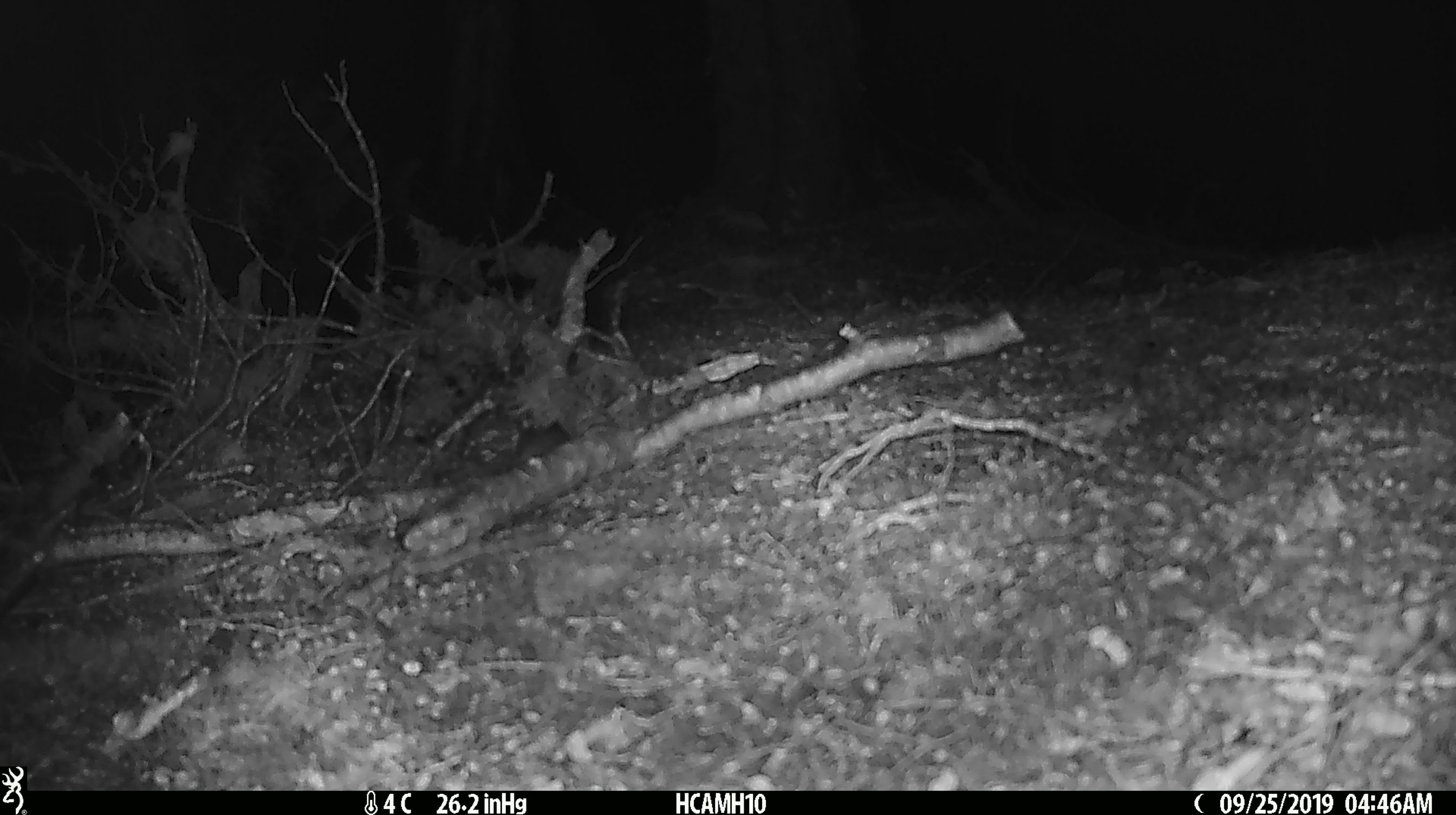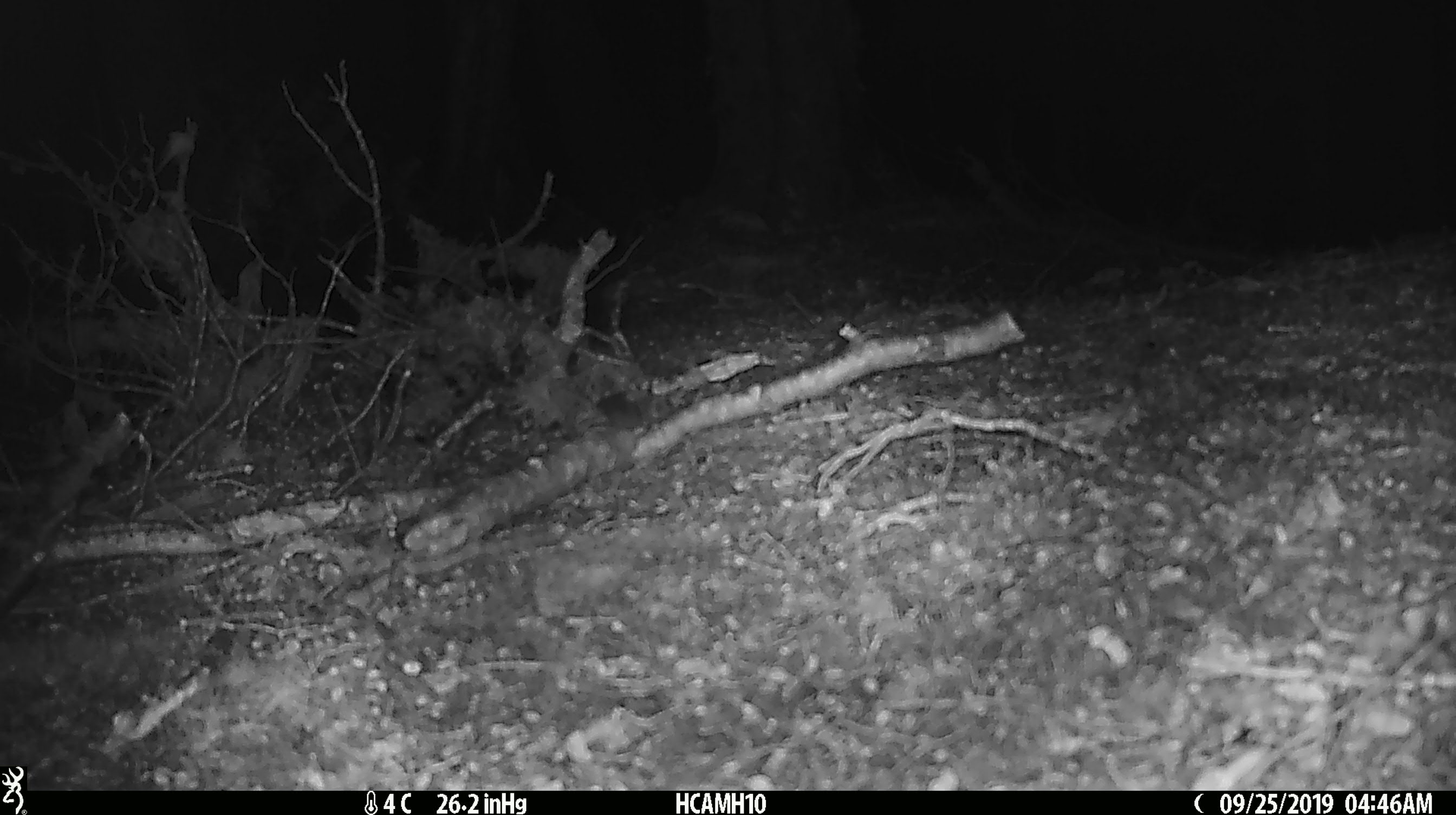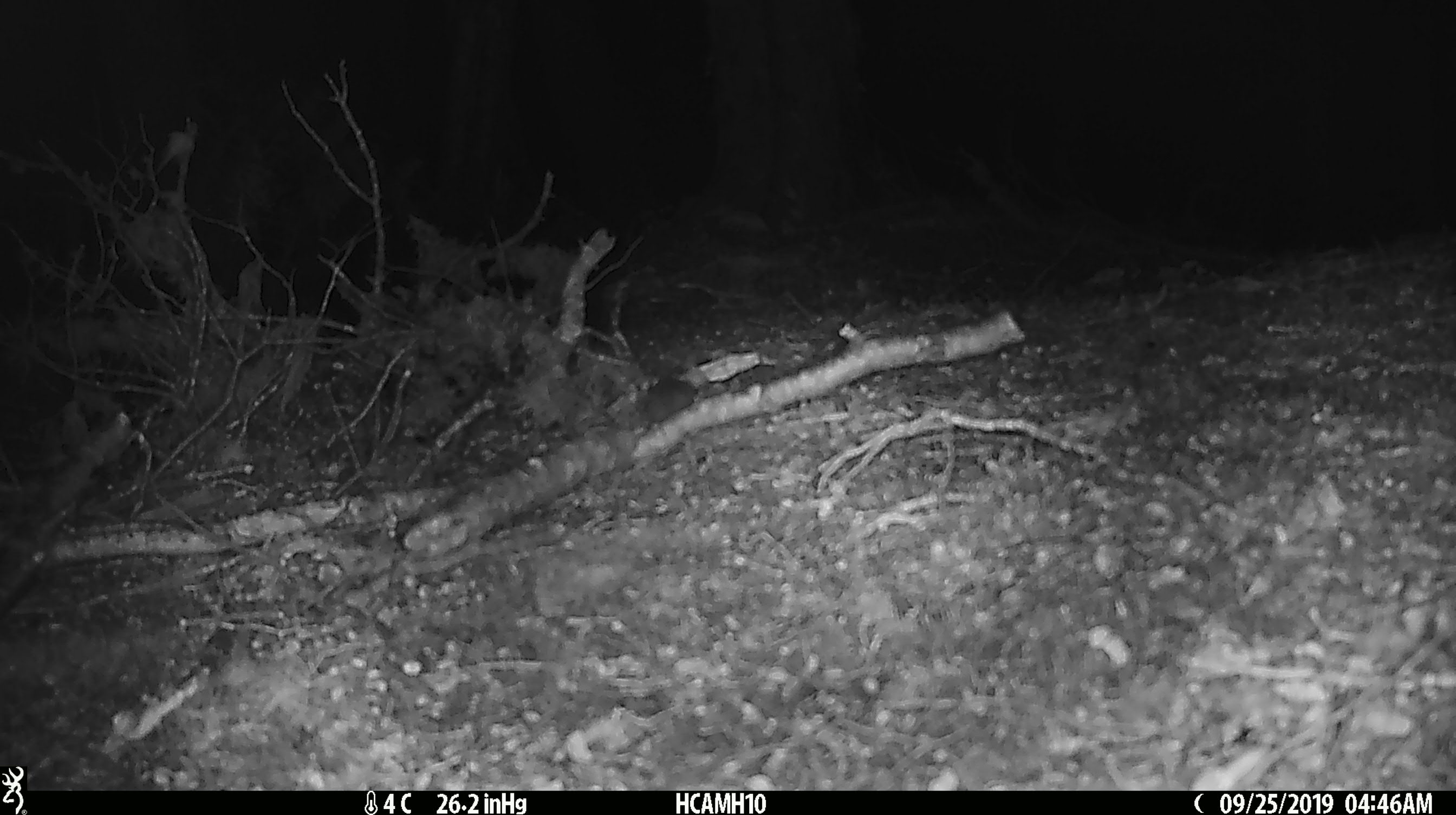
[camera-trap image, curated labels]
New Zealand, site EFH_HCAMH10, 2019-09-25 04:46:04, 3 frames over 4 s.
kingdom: Animalia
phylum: Chordata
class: Mammalia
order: Rodentia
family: Muridae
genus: Mus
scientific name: Mus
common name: mouse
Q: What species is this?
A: Mouse (Mus).